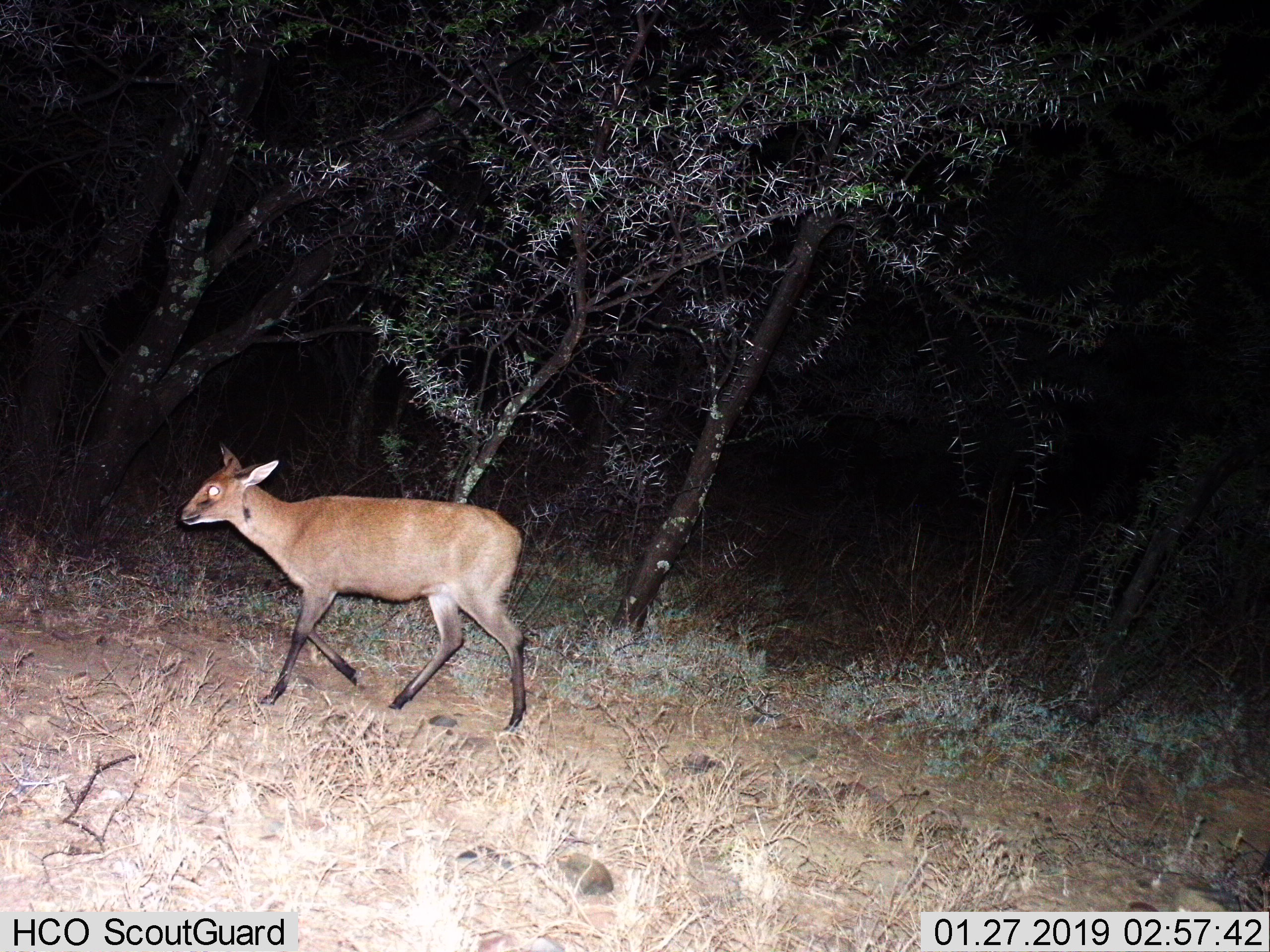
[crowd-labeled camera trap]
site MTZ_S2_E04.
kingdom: Animalia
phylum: Chordata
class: Mammalia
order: Artiodactyla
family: Bovidae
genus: Sylvicapra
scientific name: Sylvicapra grimmia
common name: common duiker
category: duikercommongrey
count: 1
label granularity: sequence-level